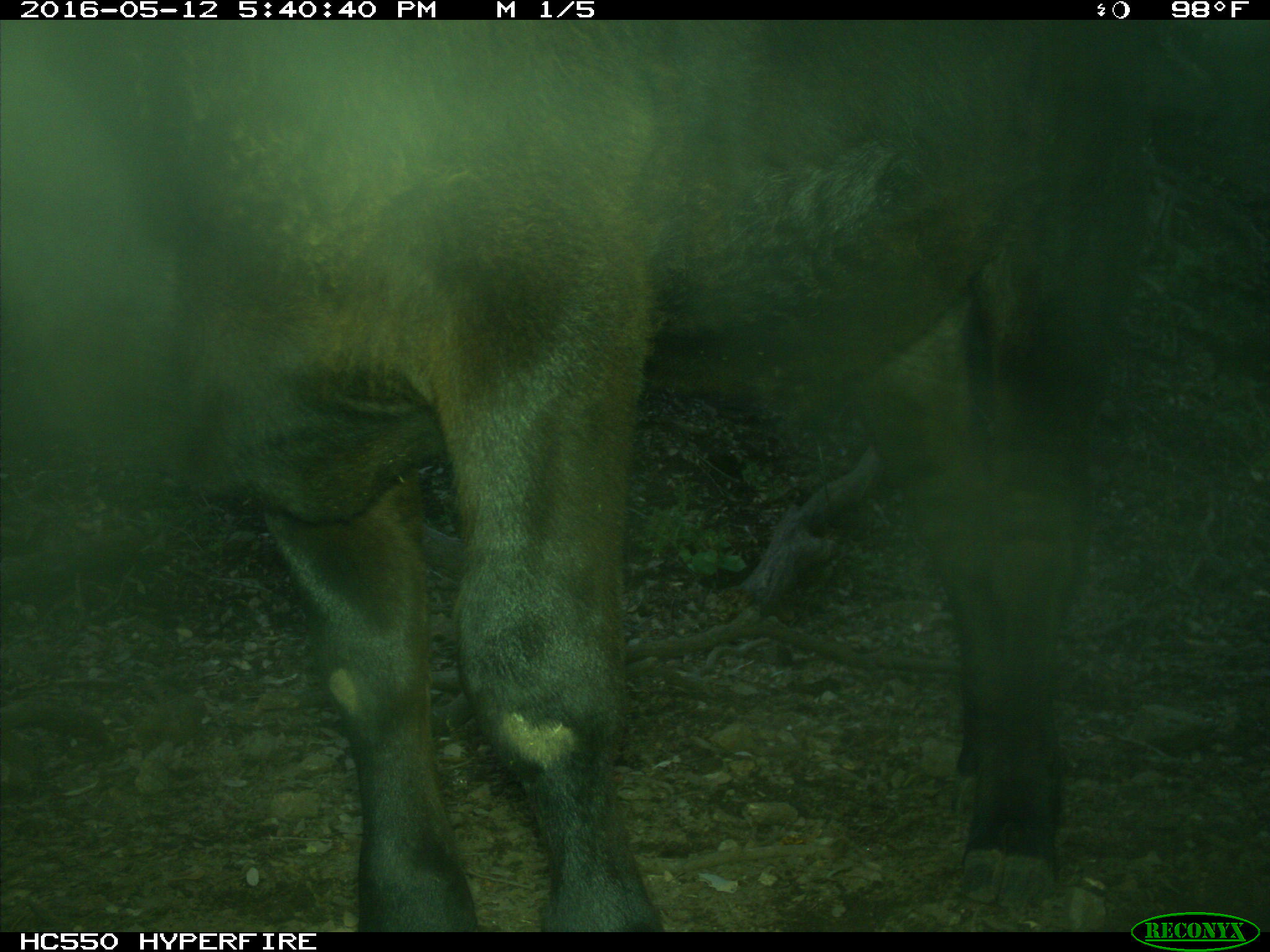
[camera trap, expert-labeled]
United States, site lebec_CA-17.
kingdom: Animalia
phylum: Chordata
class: Mammalia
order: Artiodactyla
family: Bovidae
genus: Bos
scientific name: Bos taurus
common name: domestic cow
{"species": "Bos taurus (domestic cow)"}